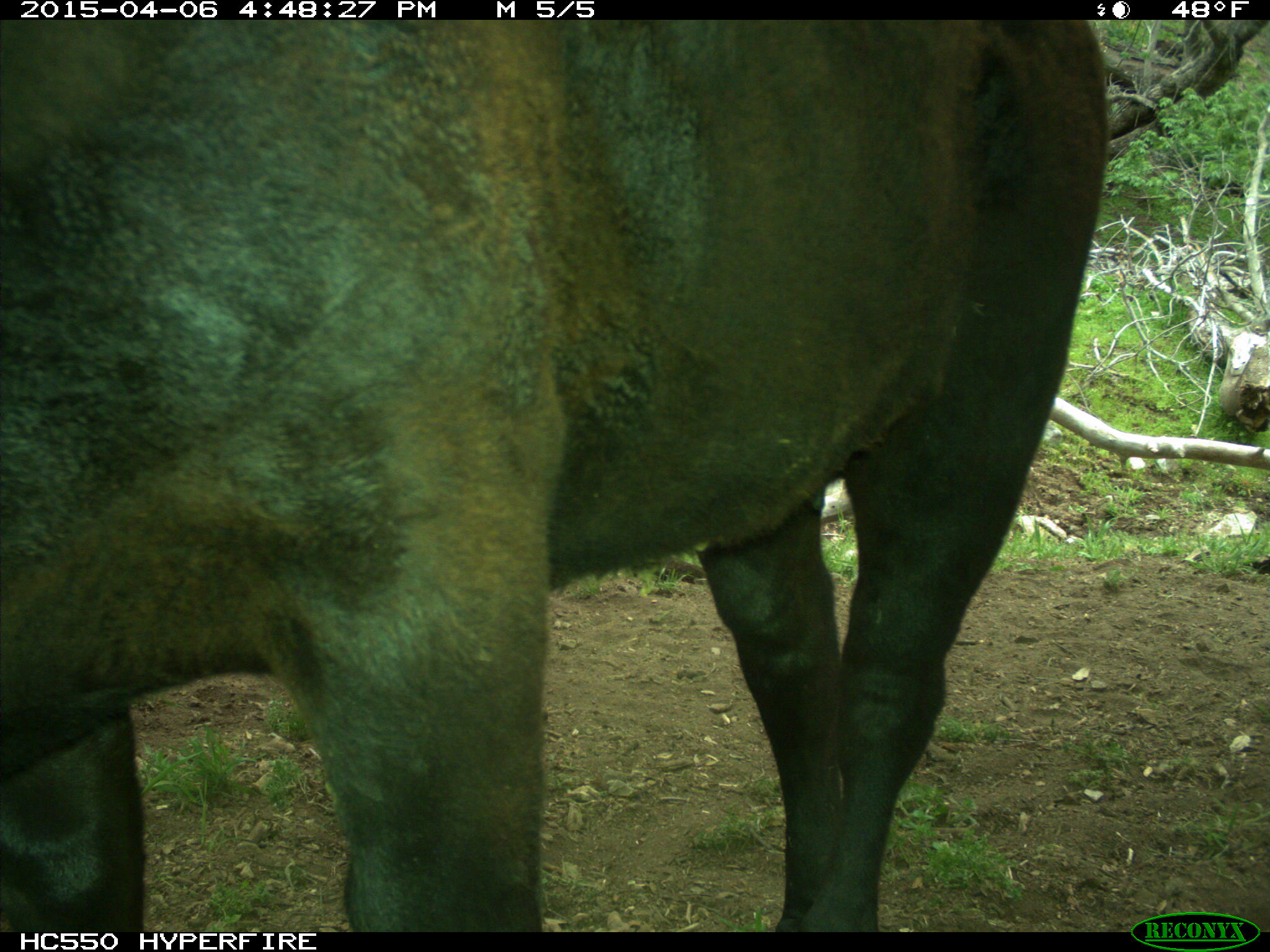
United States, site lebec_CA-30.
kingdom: Animalia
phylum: Chordata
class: Mammalia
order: Artiodactyla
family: Bovidae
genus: Bos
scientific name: Bos taurus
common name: domestic cow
Bos taurus (domestic cow).